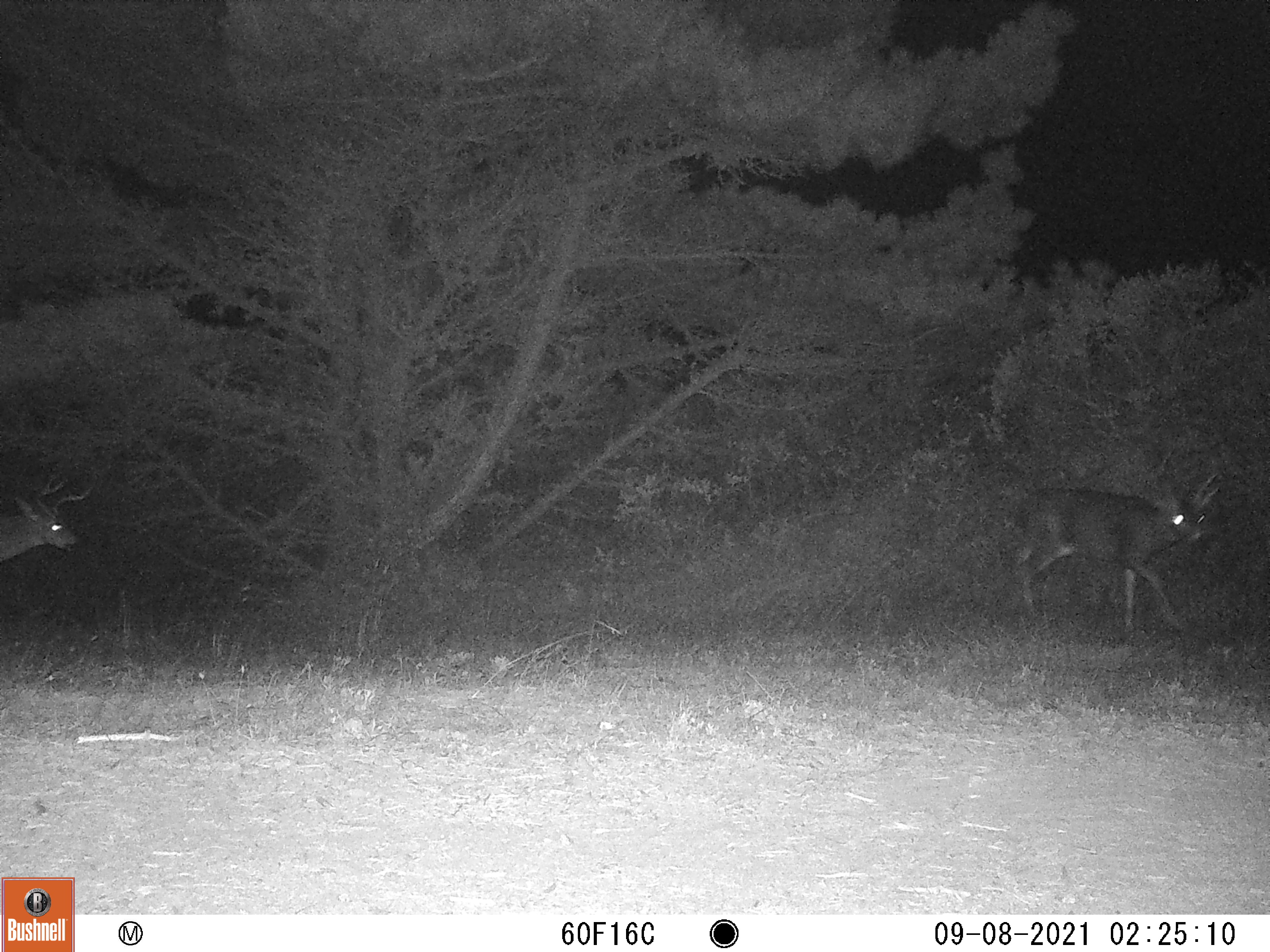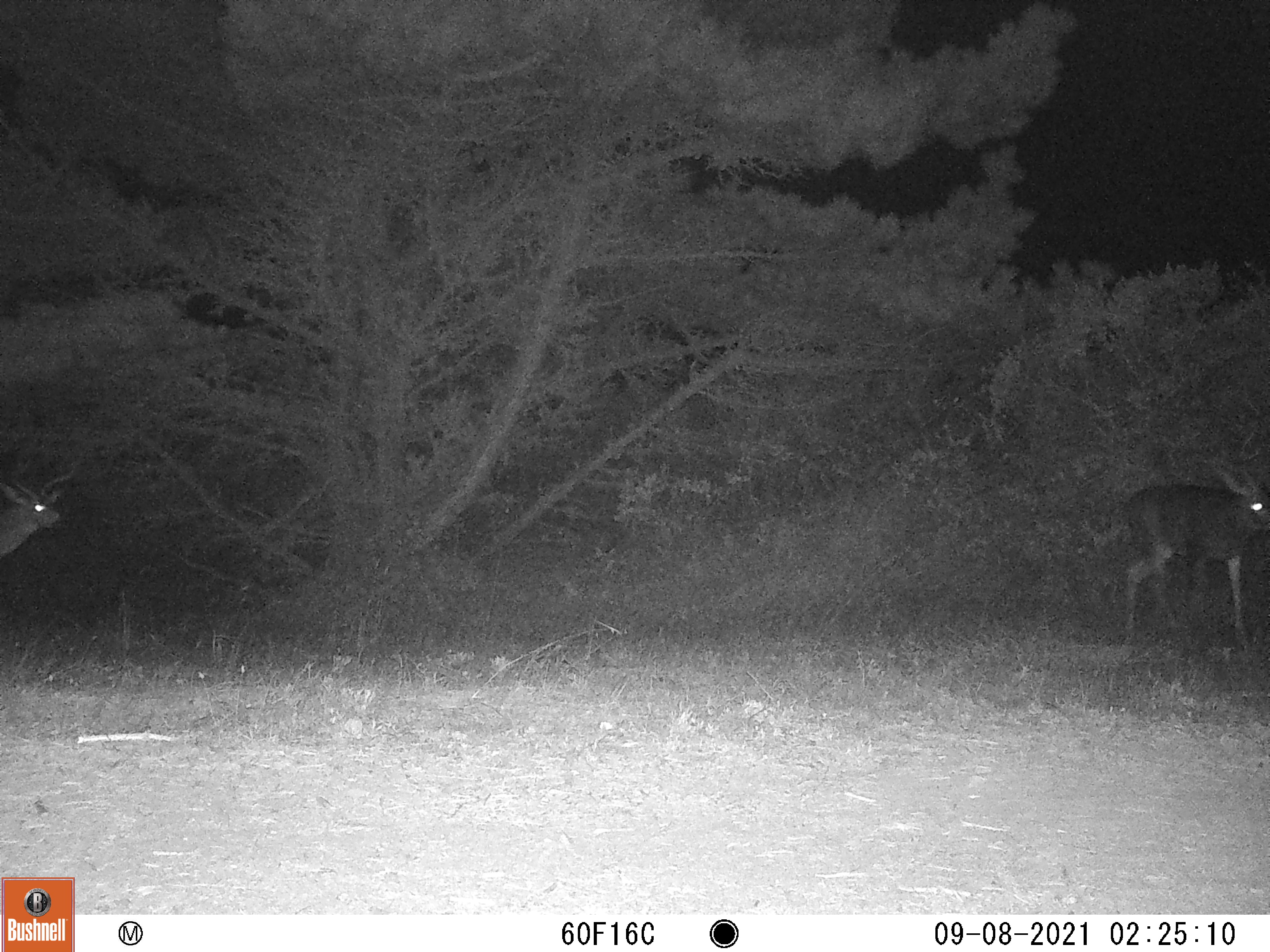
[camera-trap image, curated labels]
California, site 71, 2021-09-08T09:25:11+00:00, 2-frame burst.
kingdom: Animalia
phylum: Chordata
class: Mammalia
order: Artiodactyla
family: Cervidae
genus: Odocoileus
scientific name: Odocoileus hemionus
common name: mule deer